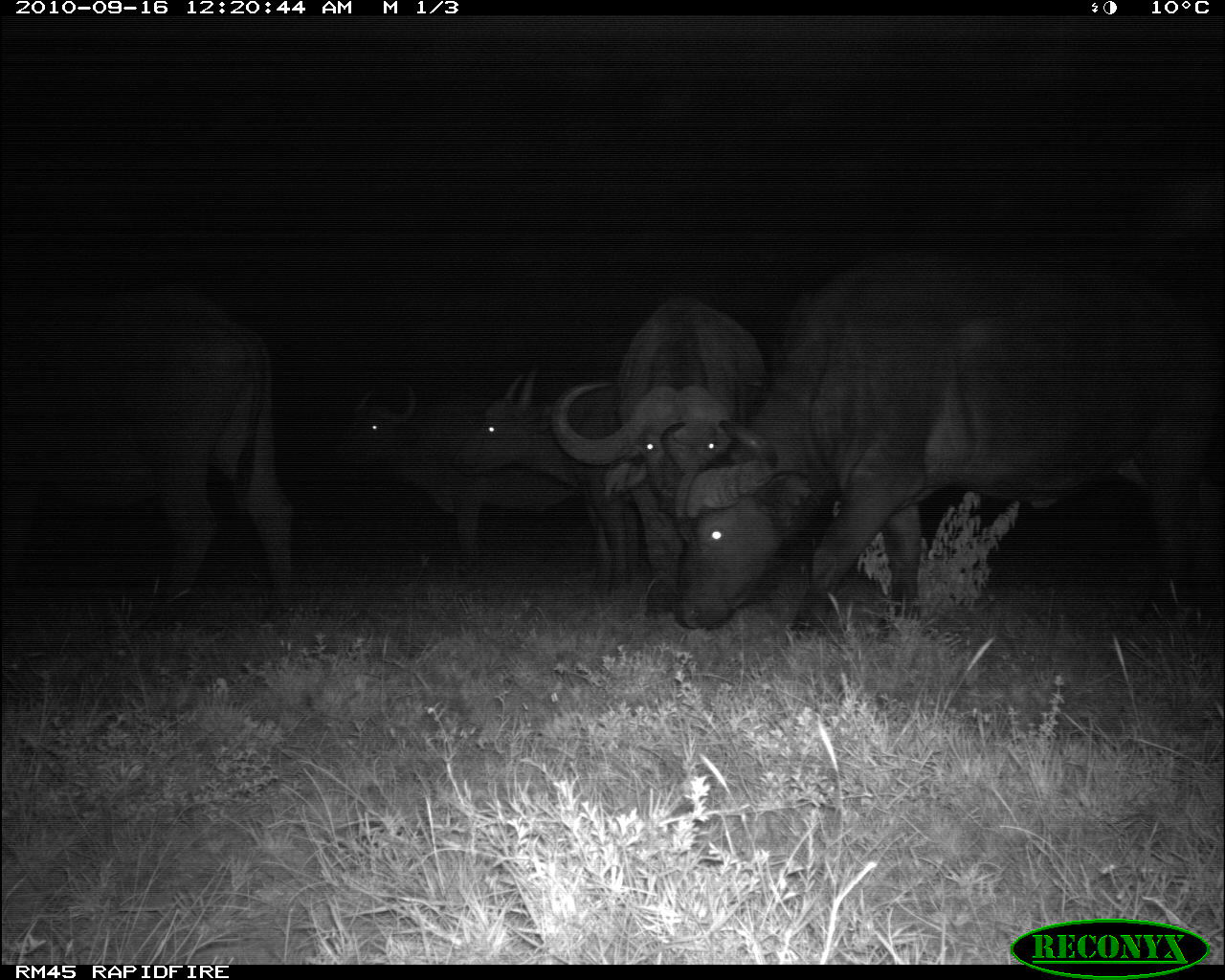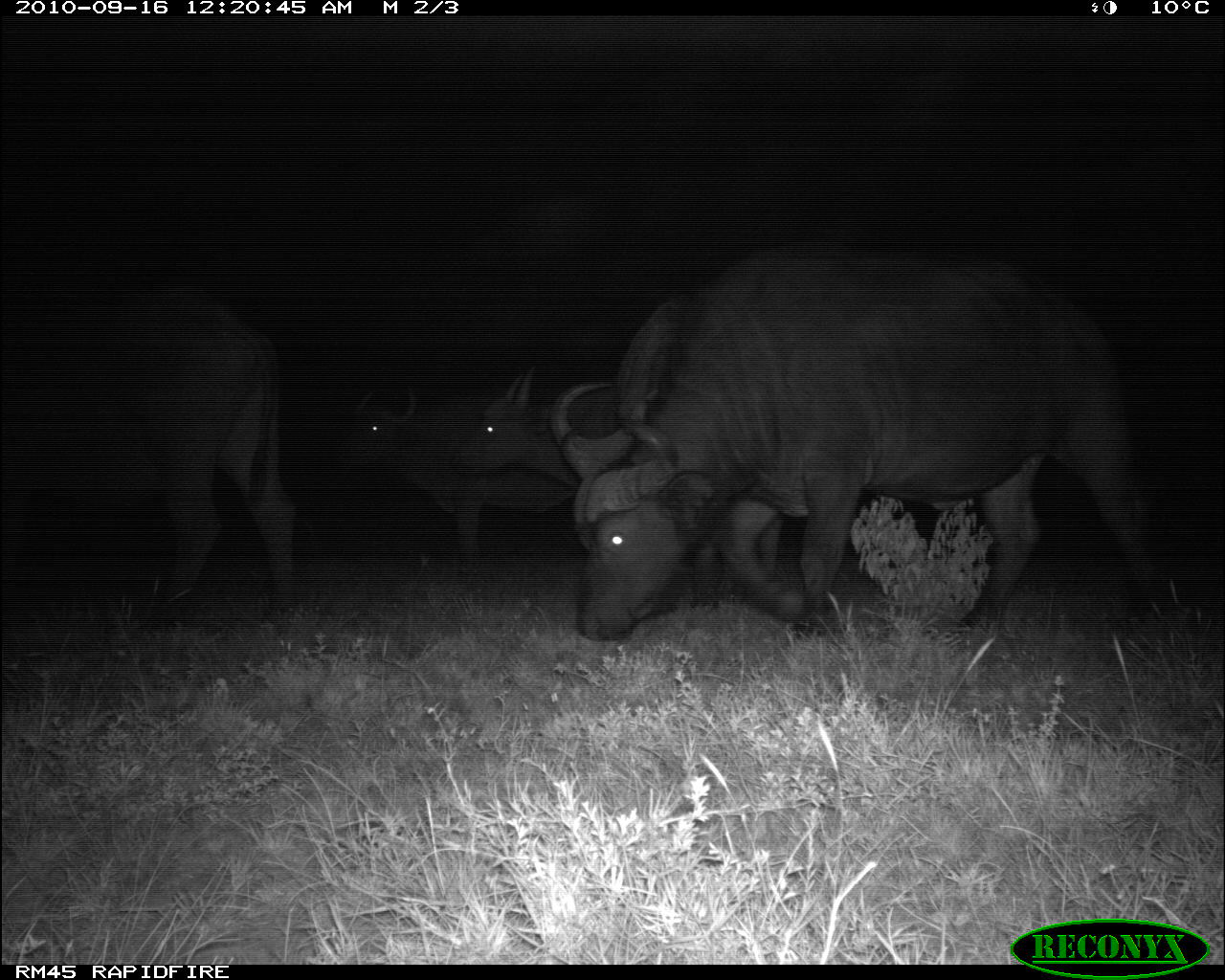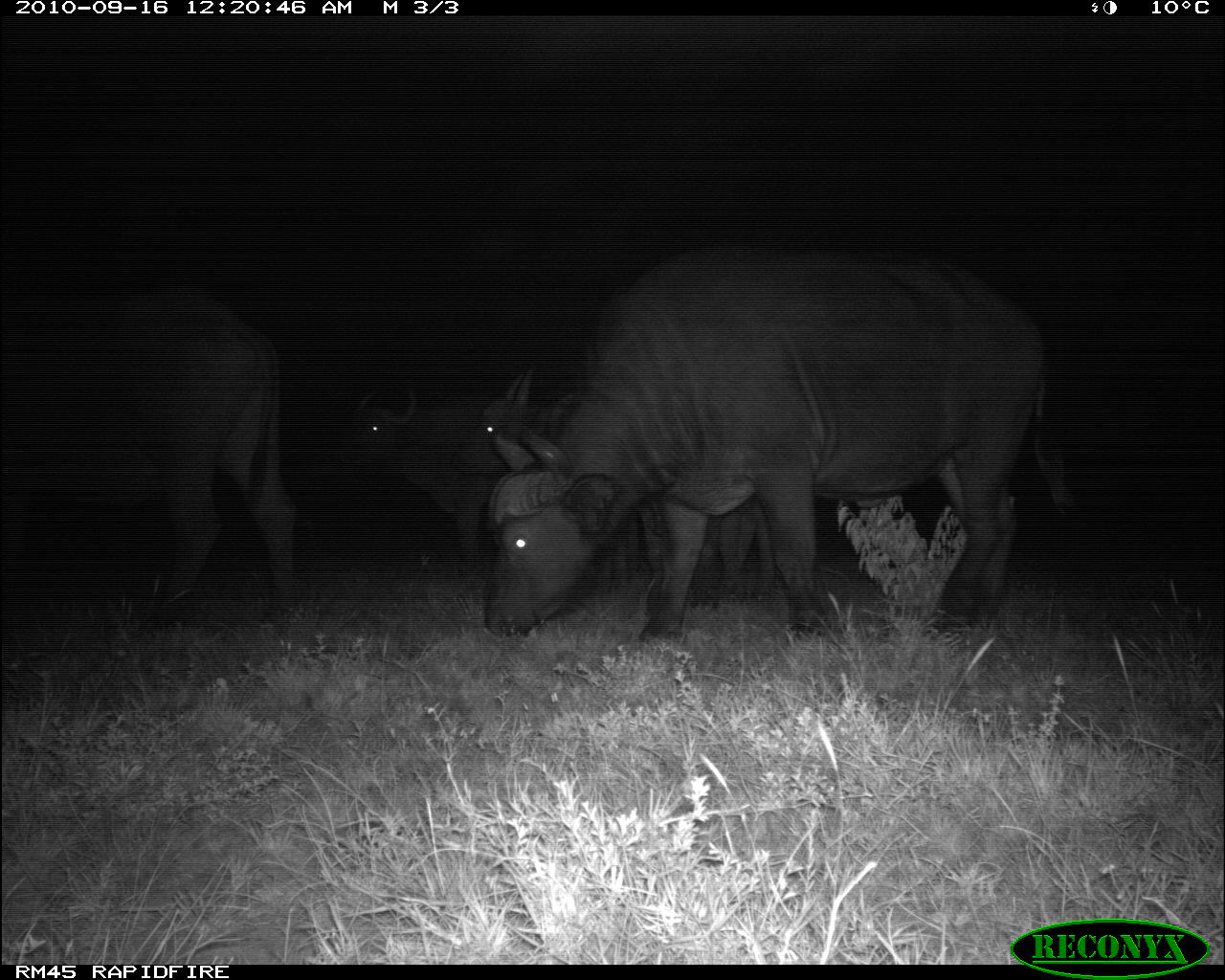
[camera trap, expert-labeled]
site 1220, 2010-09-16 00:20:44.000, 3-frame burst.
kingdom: Animalia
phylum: Chordata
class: Mammalia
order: Artiodactyla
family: Bovidae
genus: Syncerus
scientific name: Syncerus caffer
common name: african buffalo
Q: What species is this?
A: Syncerus caffer (african buffalo).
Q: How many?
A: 5.